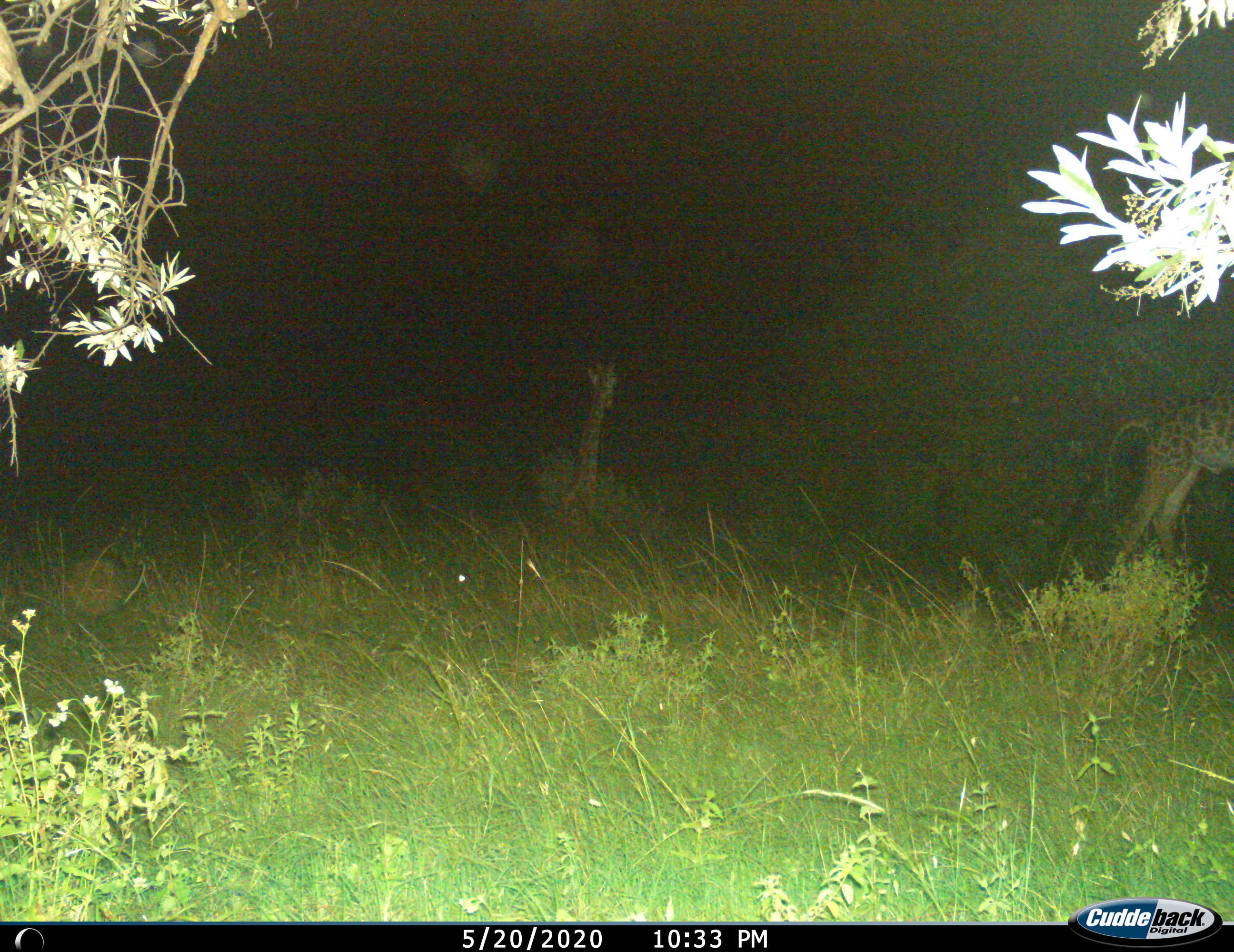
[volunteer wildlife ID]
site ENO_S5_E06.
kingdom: Animalia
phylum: Chordata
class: Mammalia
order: Artiodactyla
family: Giraffidae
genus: Giraffa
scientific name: Giraffa camelopardalis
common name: giraffe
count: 2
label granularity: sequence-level